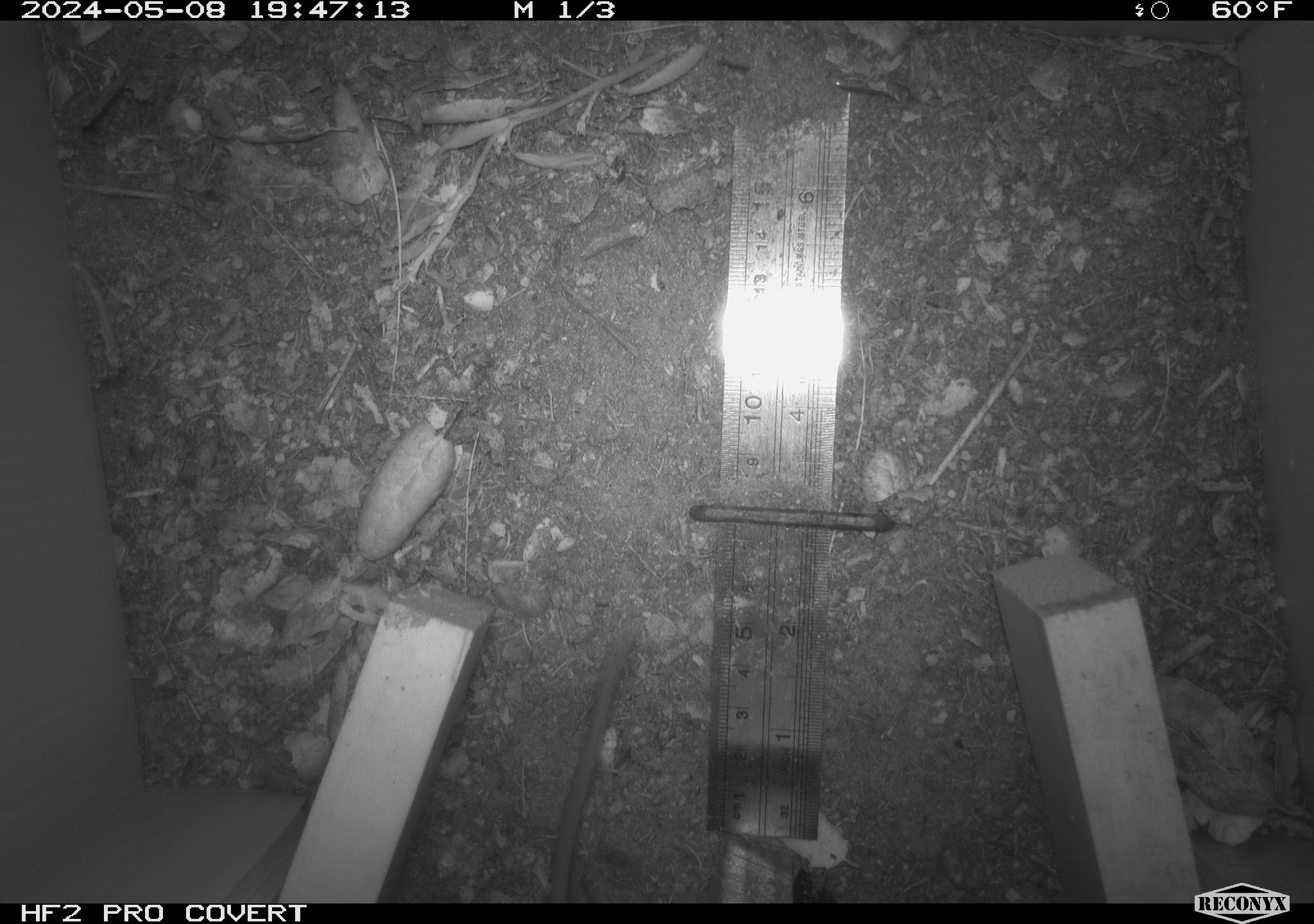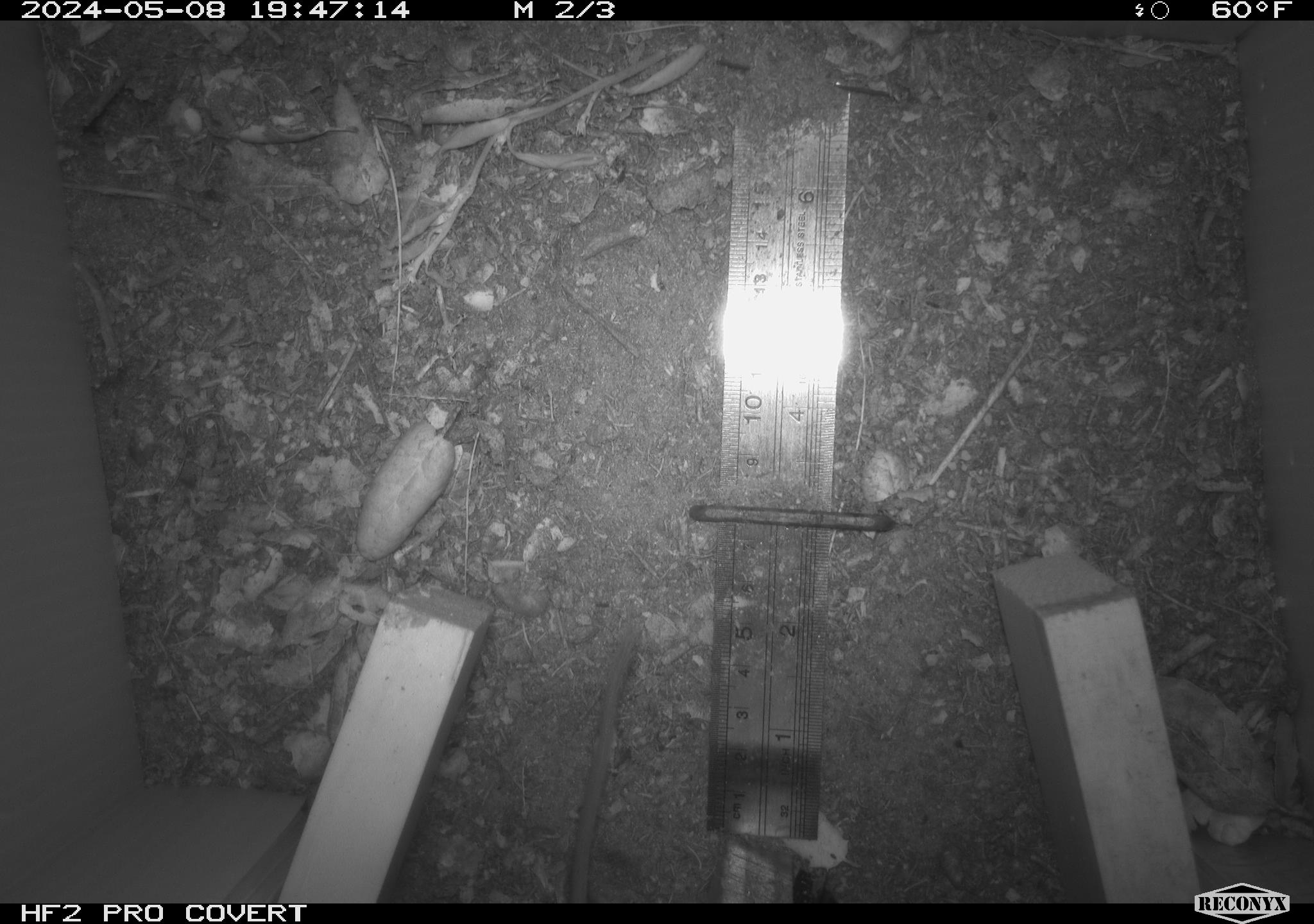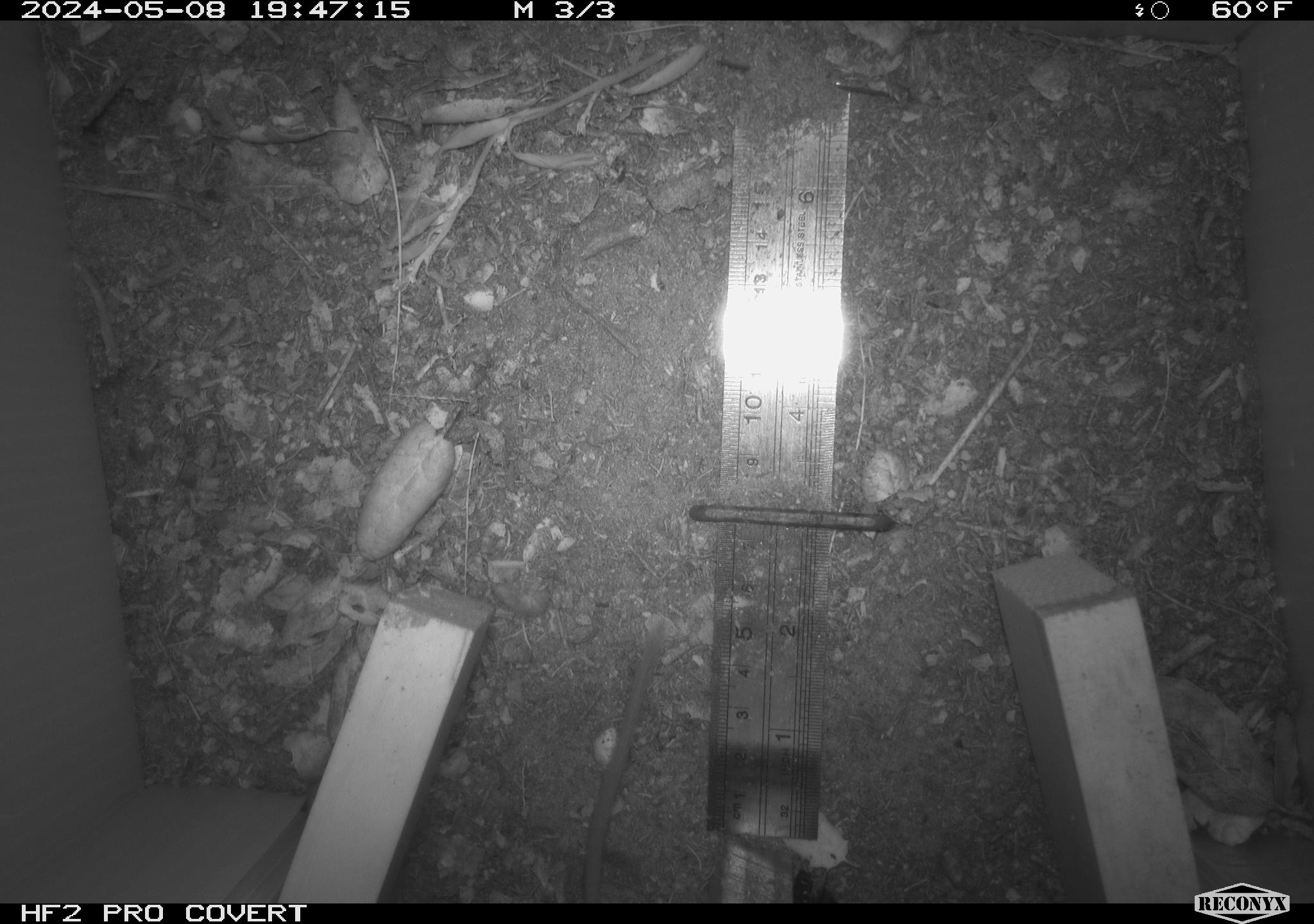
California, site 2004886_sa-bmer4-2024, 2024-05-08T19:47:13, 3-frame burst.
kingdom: Animalia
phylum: Chordata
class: Mammalia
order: Rodentia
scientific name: Rodentia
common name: mouse species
Mouse species (Rodentia).